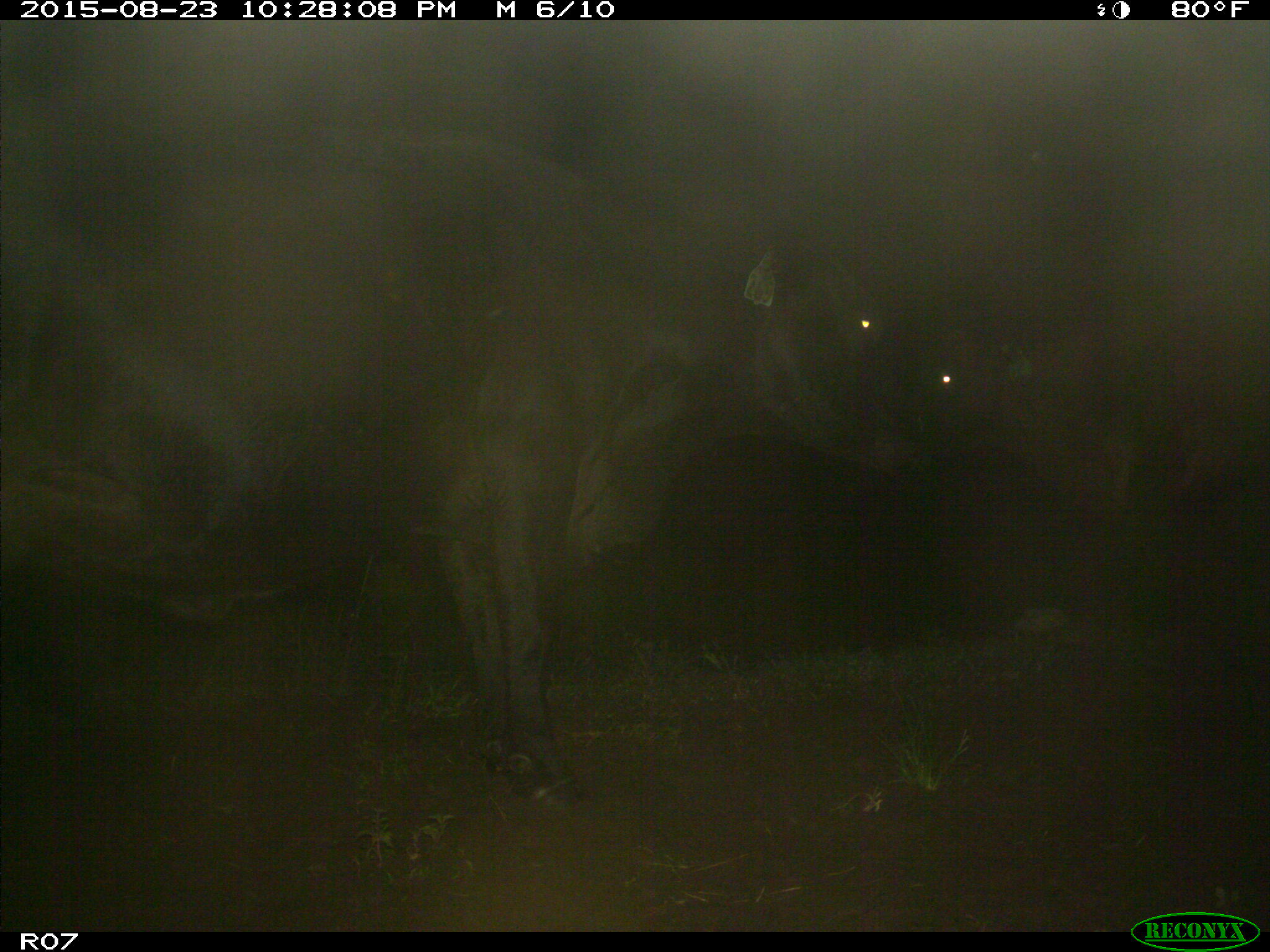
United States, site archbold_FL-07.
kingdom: Animalia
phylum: Chordata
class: Mammalia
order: Artiodactyla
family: Bovidae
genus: Bos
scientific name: Bos taurus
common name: domestic cow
Bos taurus (domestic cow).